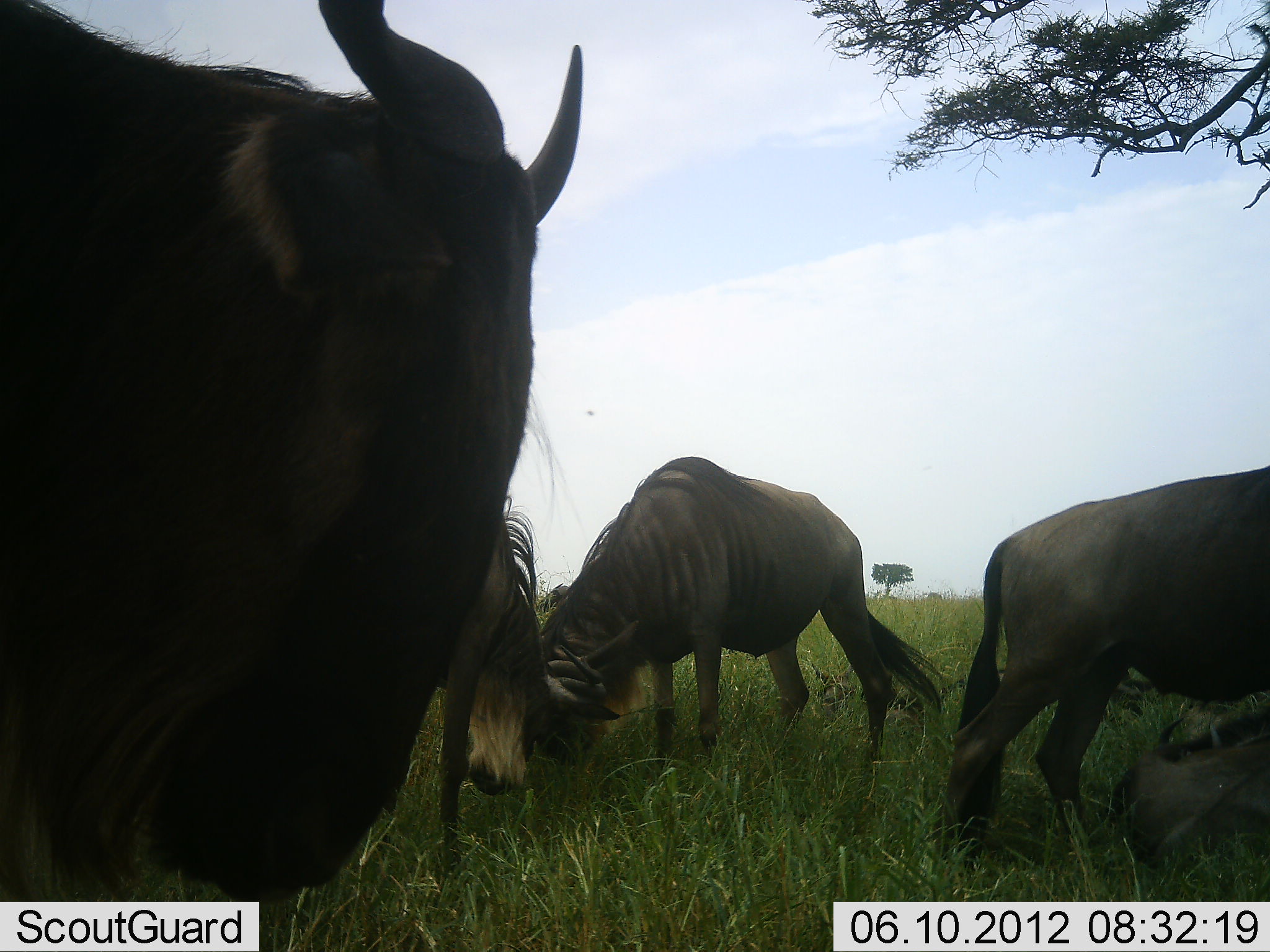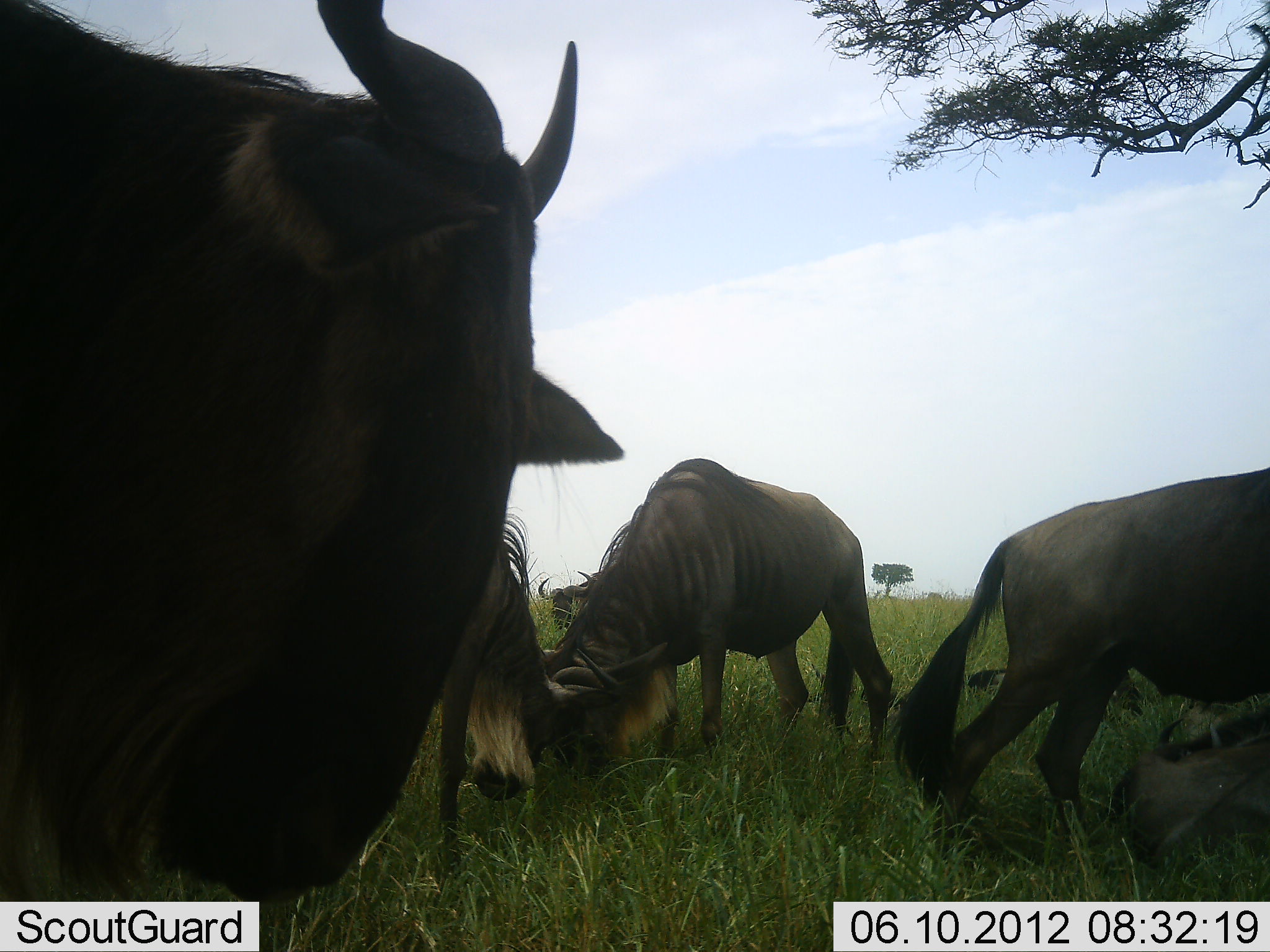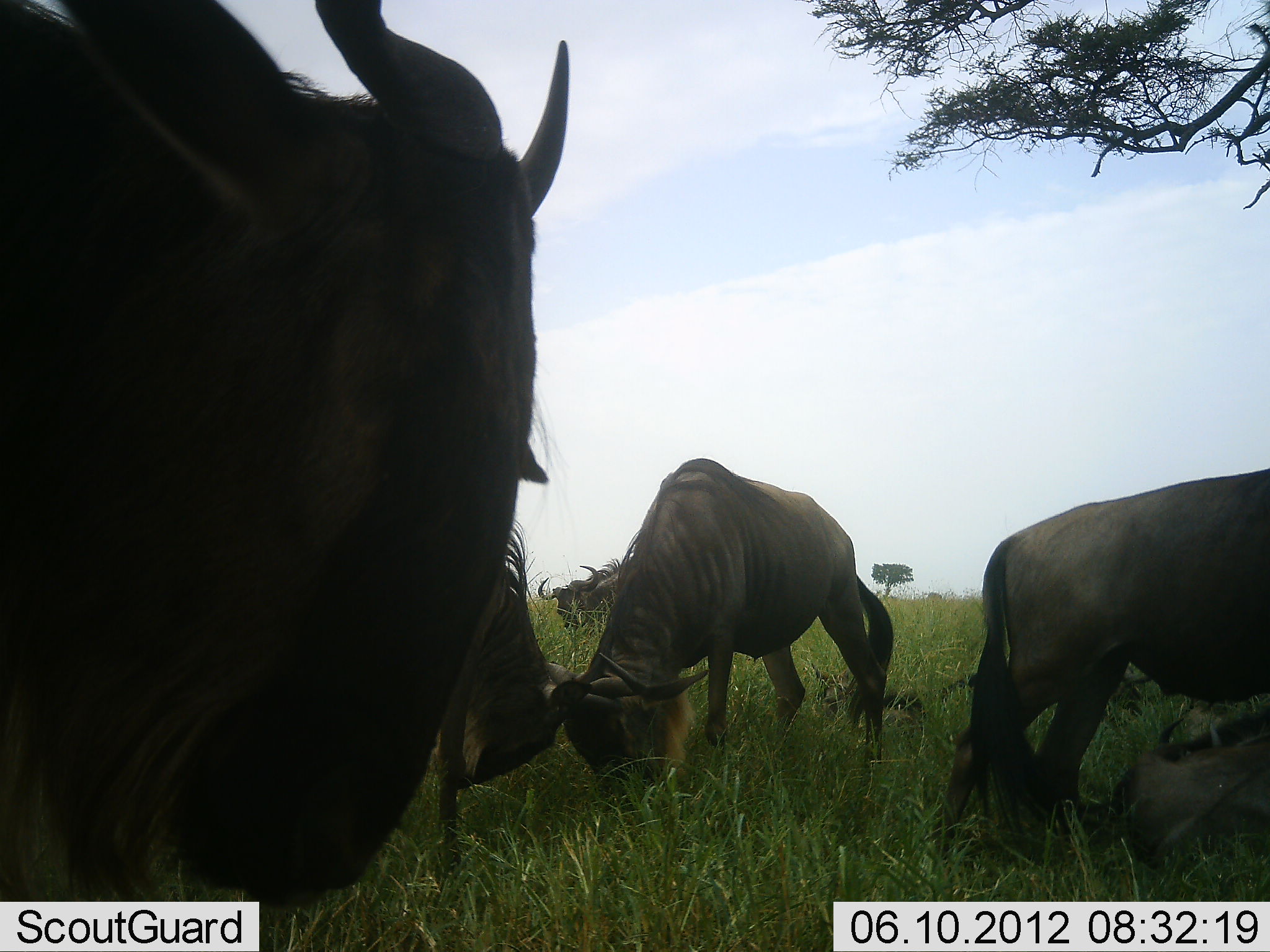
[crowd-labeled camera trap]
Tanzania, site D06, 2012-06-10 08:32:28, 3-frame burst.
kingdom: Animalia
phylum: Chordata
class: Mammalia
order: Artiodactyla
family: Bovidae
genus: Connochaetes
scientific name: Connochaetes taurinus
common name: blue wildebeest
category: wildebeest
Wildebeest (blue wildebeest) (Connochaetes taurinus), count 5. Behavior (volunteer vote fractions): standing 70%, resting 40%, moving 0%, interacting 30%. Young present (vote fraction): 20%. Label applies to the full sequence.